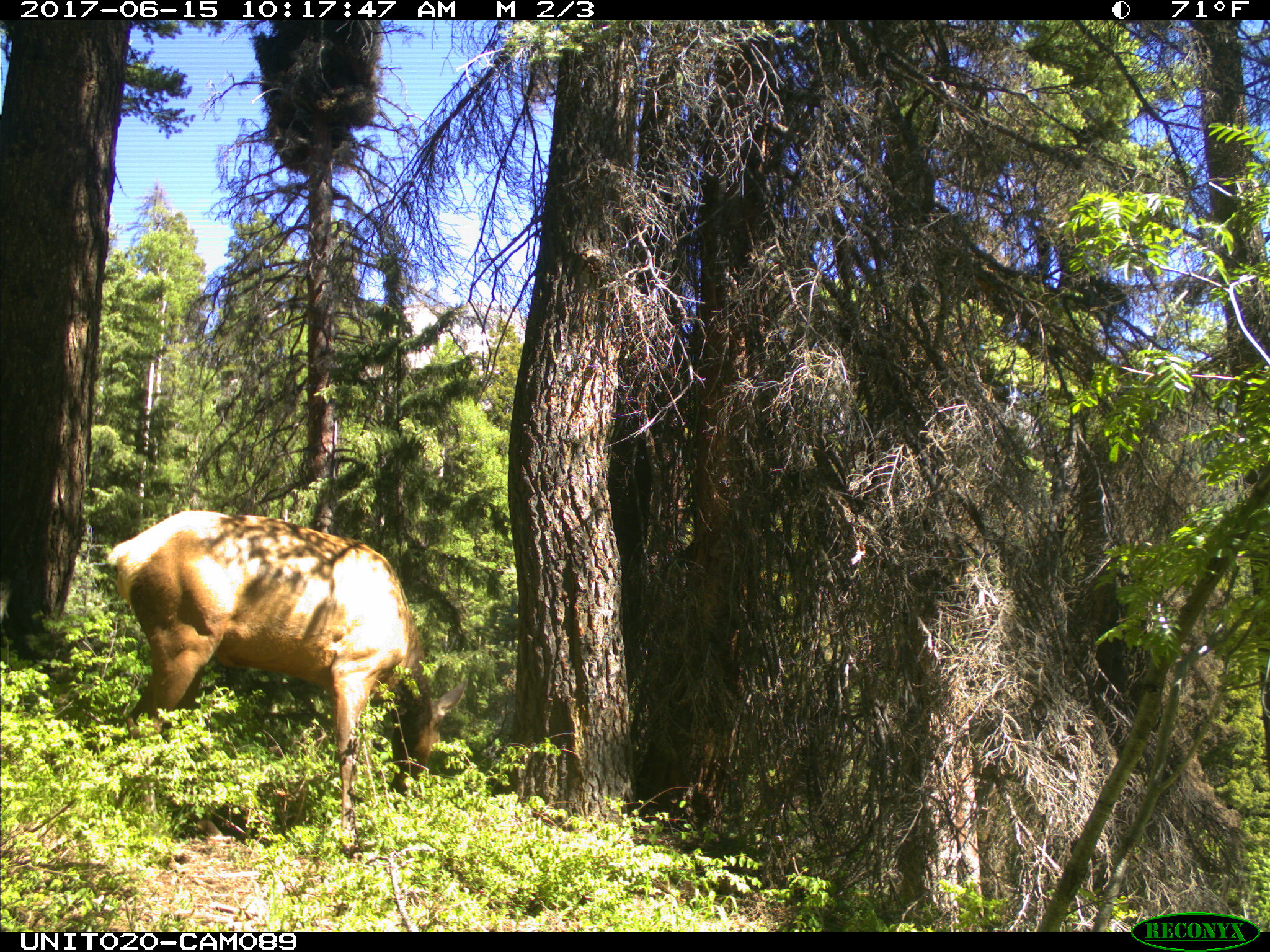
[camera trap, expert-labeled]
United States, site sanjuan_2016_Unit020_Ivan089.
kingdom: Animalia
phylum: Chordata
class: Mammalia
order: Artiodactyla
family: Cervidae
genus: Cervus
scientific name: Cervus elaphus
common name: red deer